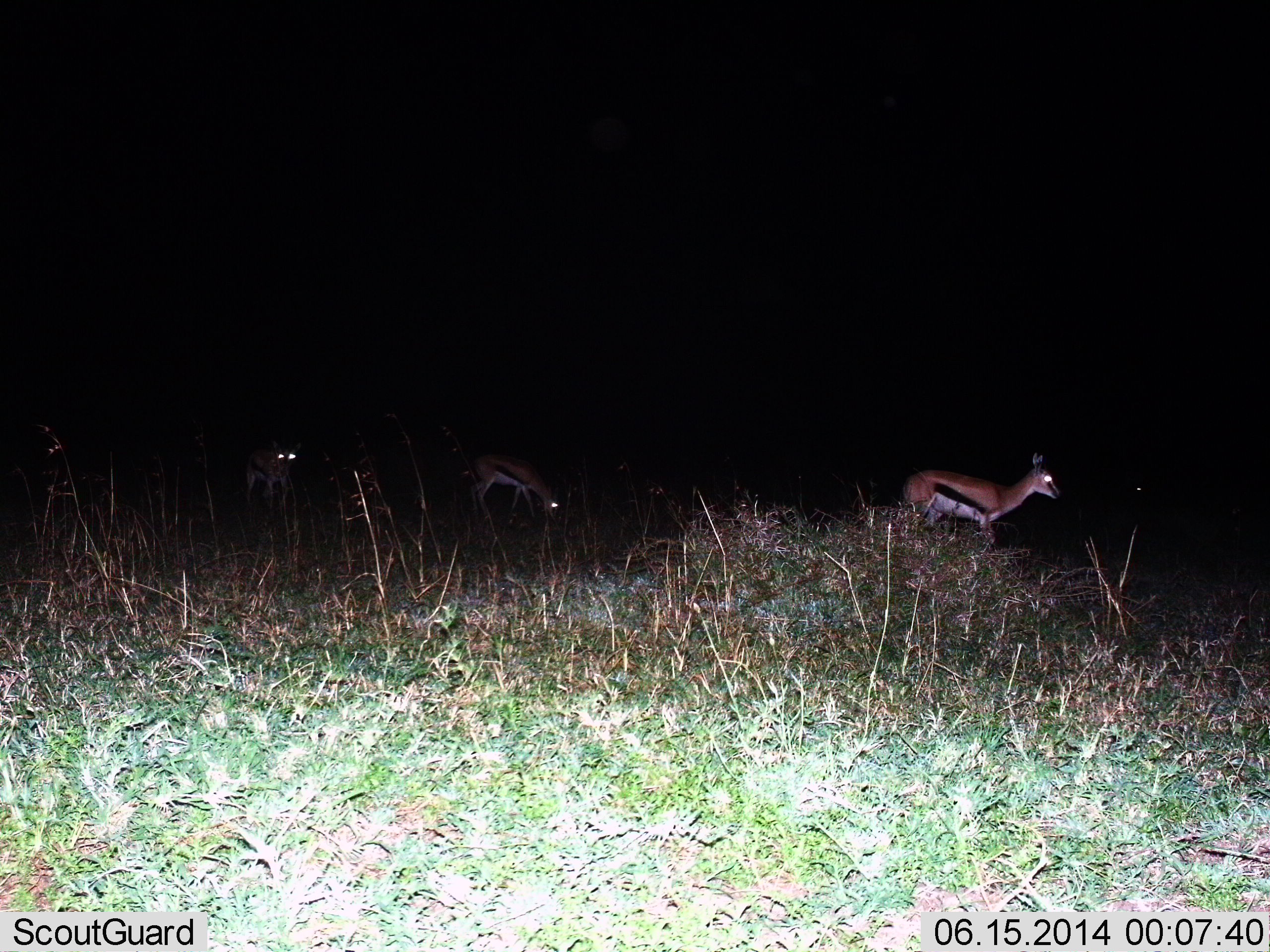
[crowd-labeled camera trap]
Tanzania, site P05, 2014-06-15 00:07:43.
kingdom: Animalia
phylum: Chordata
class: Mammalia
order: Artiodactyla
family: Bovidae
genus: Eudorcas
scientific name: Eudorcas thomsonii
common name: thomson's gazelle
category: gazellethomsons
Gazellethomsons (thomson's gazelle) (Eudorcas thomsonii), count 3. Behavior (volunteer vote fractions): standing 80%, resting 10%, moving 40%, interacting 0%. Young present (vote fraction): 0%. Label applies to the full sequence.